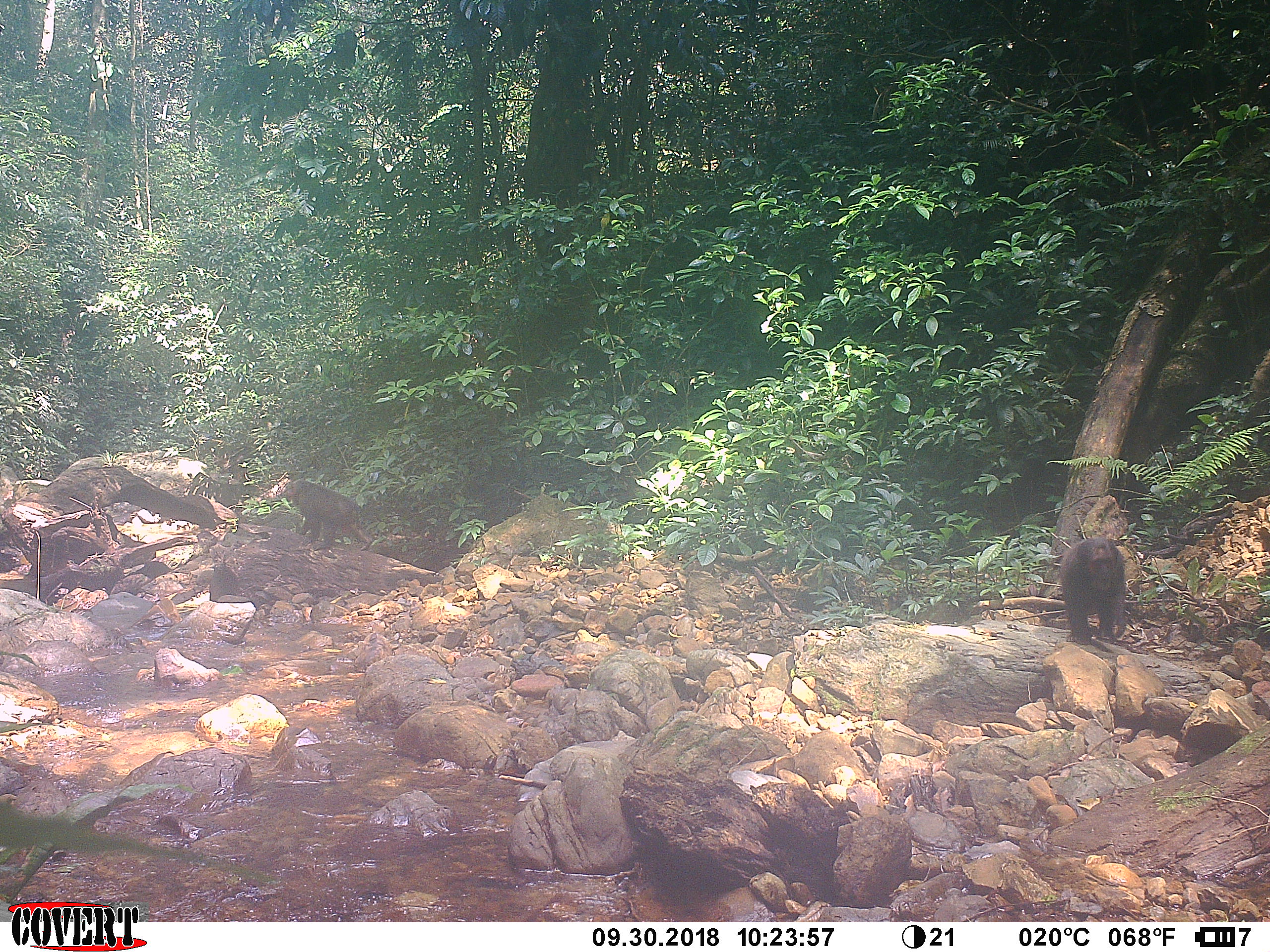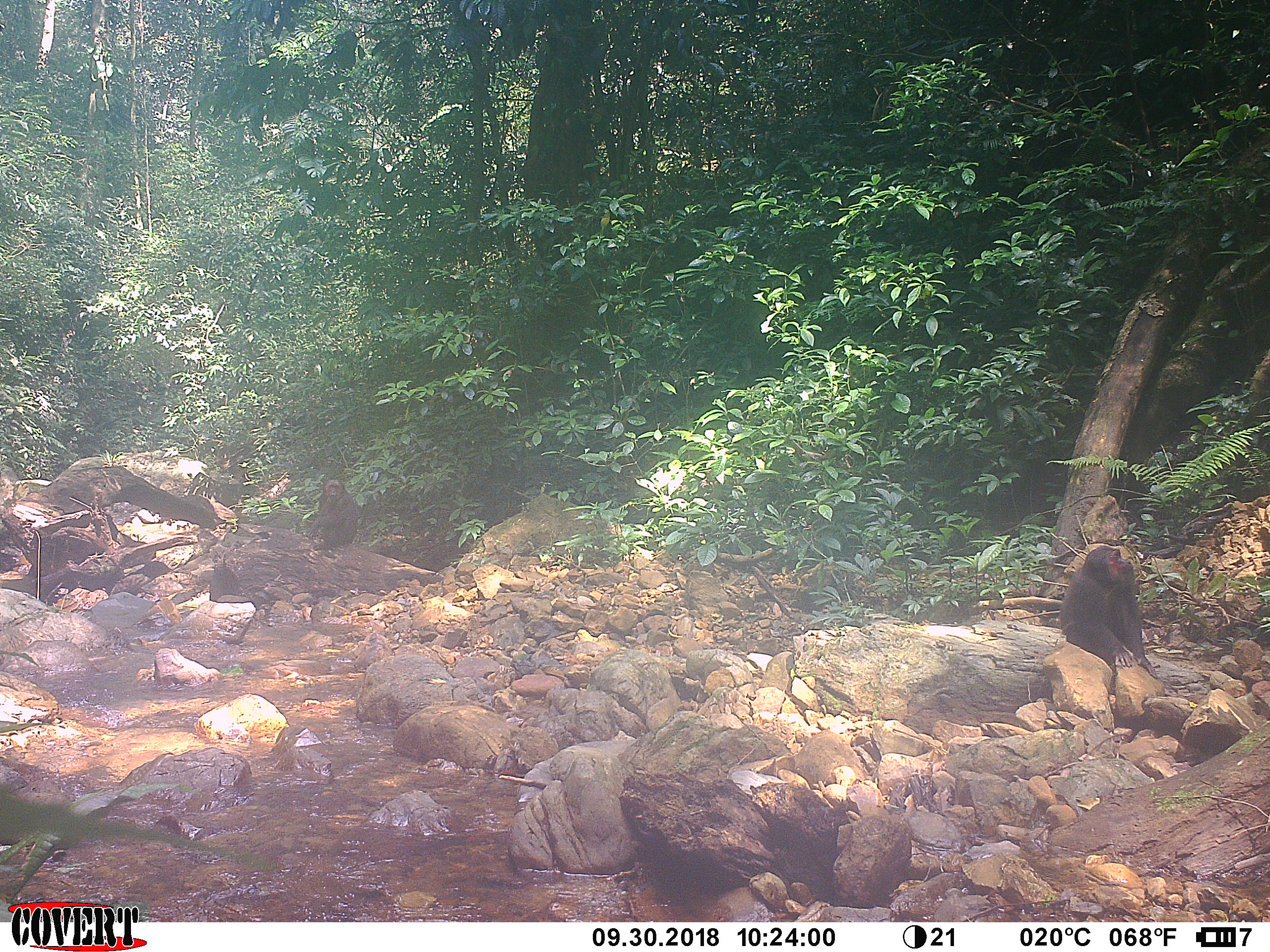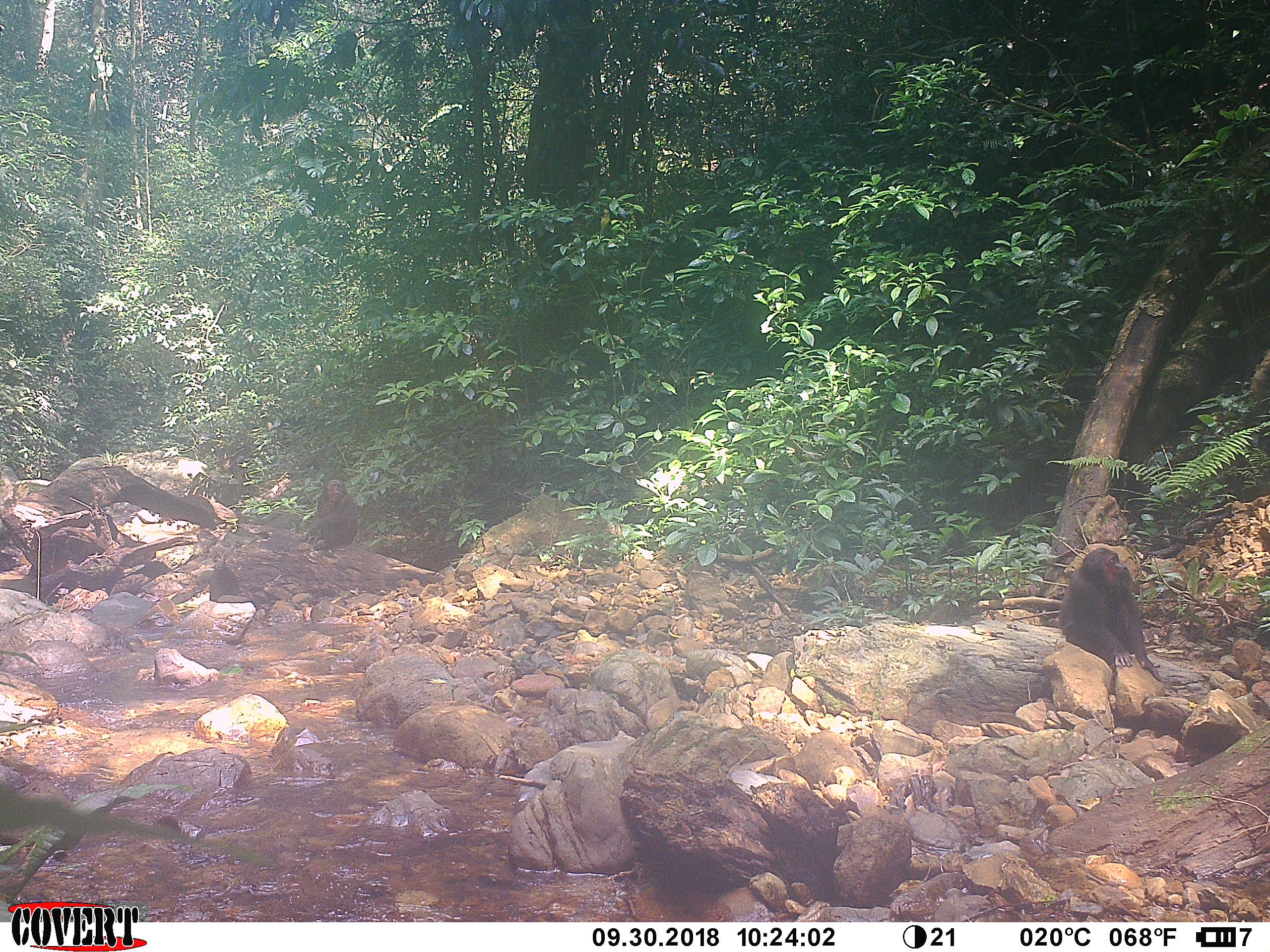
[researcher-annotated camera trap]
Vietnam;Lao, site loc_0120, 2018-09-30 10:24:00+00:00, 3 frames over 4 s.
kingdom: Animalia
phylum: Chordata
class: Mammalia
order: Primates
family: Cercopithecidae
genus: Macaca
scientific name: Macaca arctoides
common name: stump-tailed macaque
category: stump tailed macaque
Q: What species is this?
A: Stump tailed macaque (stump-tailed macaque) (Macaca arctoides).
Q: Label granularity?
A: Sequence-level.